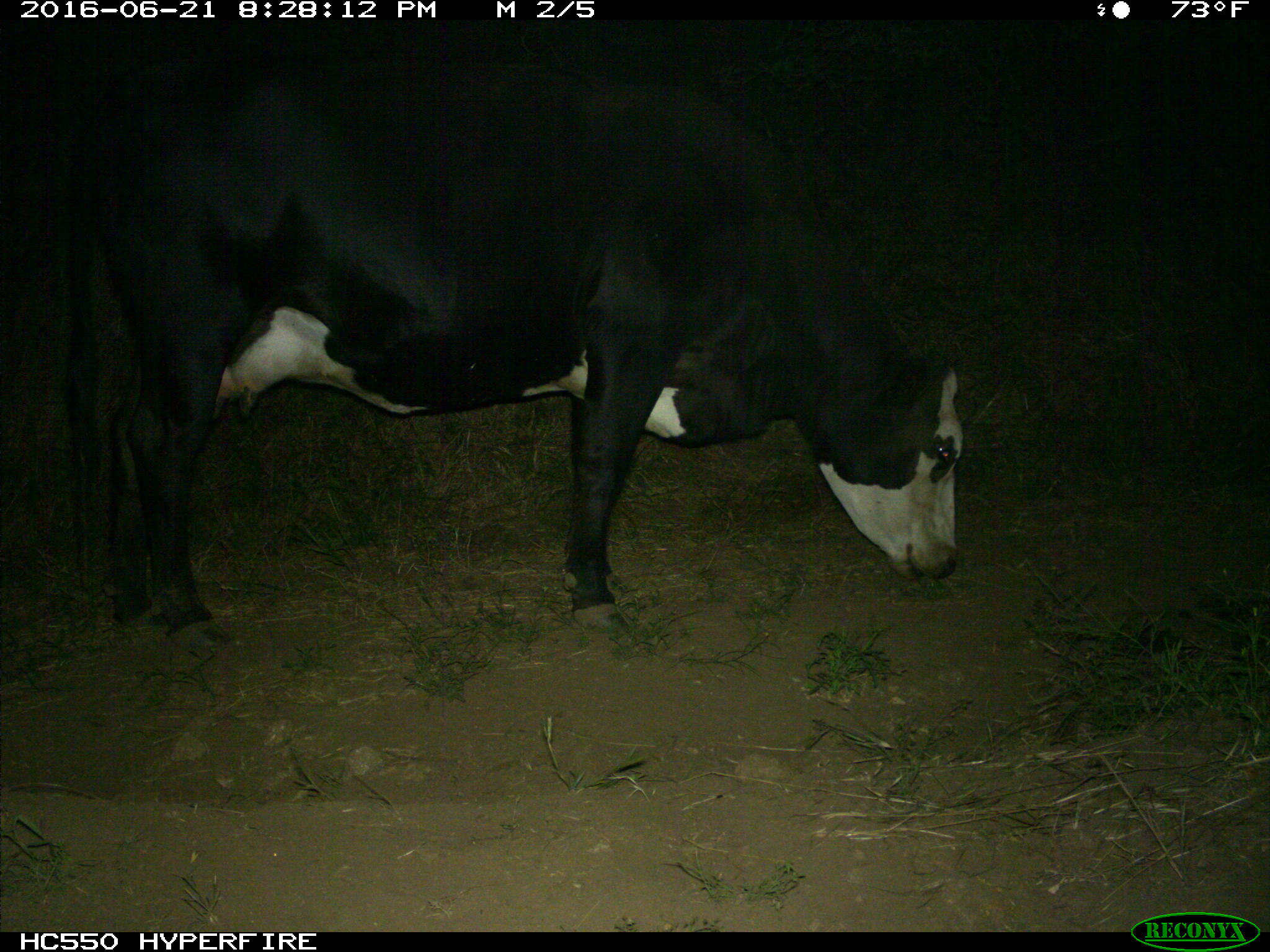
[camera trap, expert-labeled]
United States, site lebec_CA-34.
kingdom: Animalia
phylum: Chordata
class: Mammalia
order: Artiodactyla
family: Bovidae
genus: Bos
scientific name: Bos taurus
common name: domestic cow